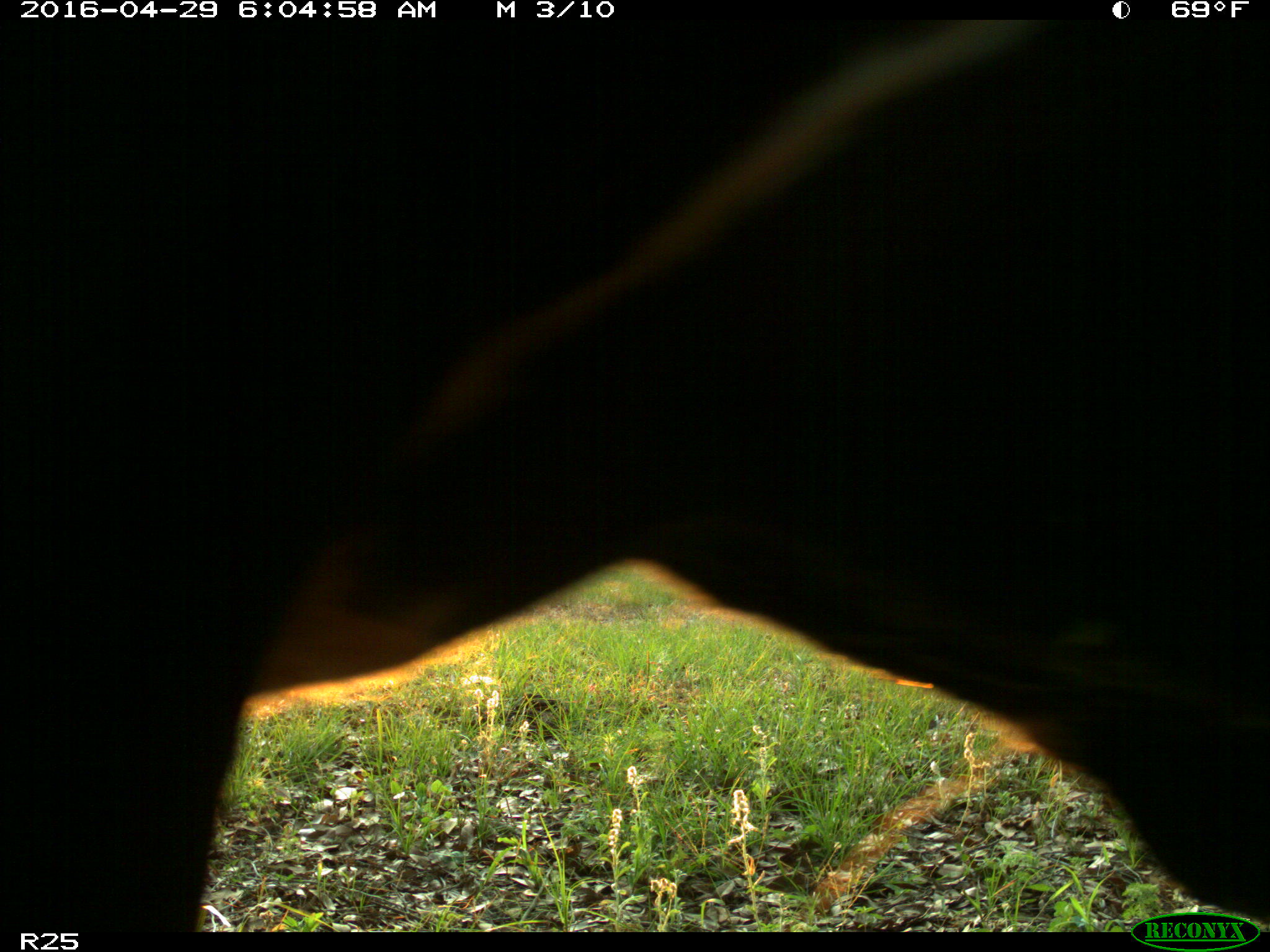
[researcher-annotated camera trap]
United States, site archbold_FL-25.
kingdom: Animalia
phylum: Chordata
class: Mammalia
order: Artiodactyla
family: Bovidae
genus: Bos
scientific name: Bos taurus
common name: domestic cow